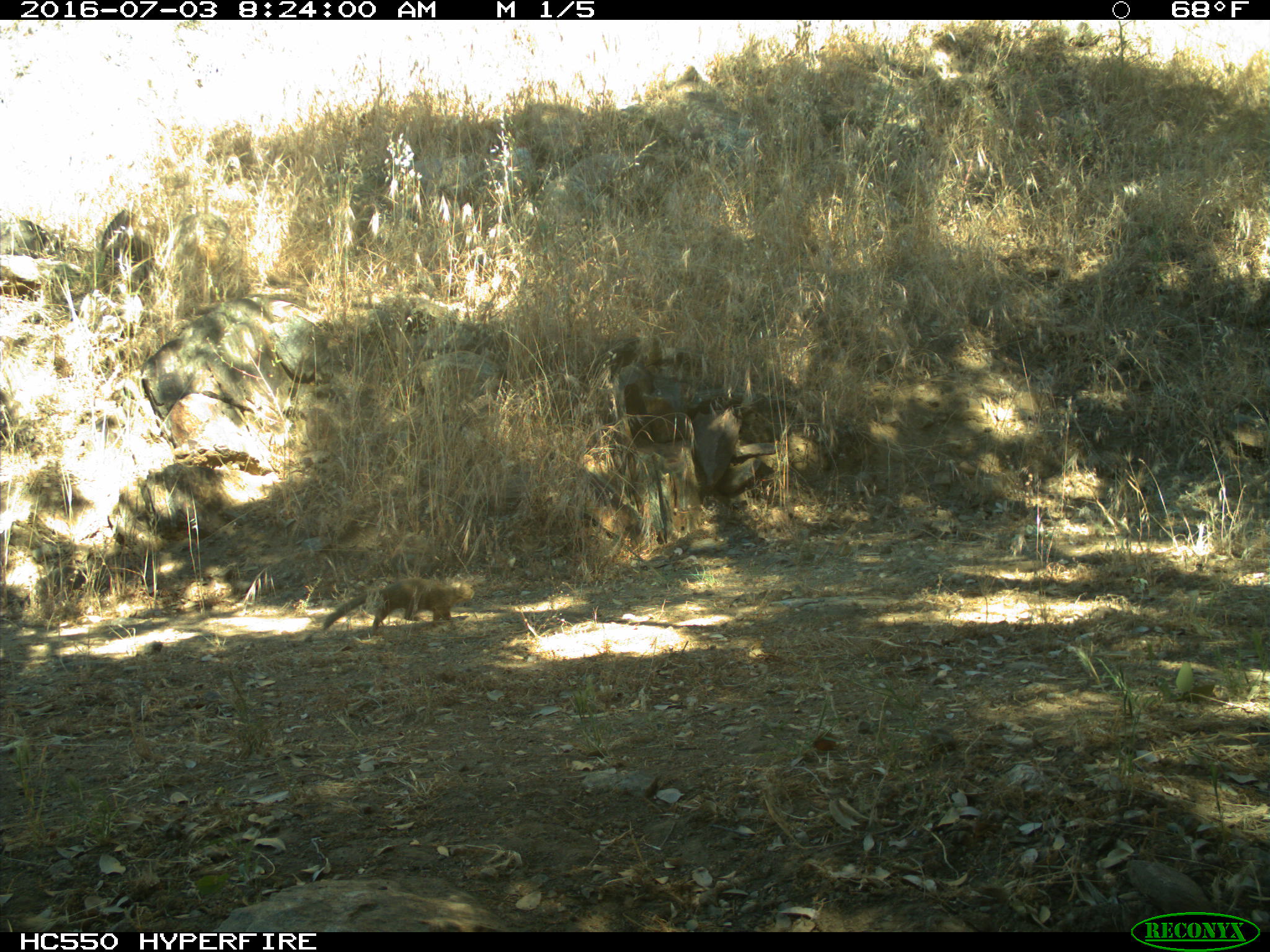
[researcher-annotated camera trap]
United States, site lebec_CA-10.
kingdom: Animalia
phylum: Chordata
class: Mammalia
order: Rodentia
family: Sciuridae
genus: Otospermophilus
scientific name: Otospermophilus beecheyi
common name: california ground squirrel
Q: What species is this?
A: Otospermophilus beecheyi (california ground squirrel).